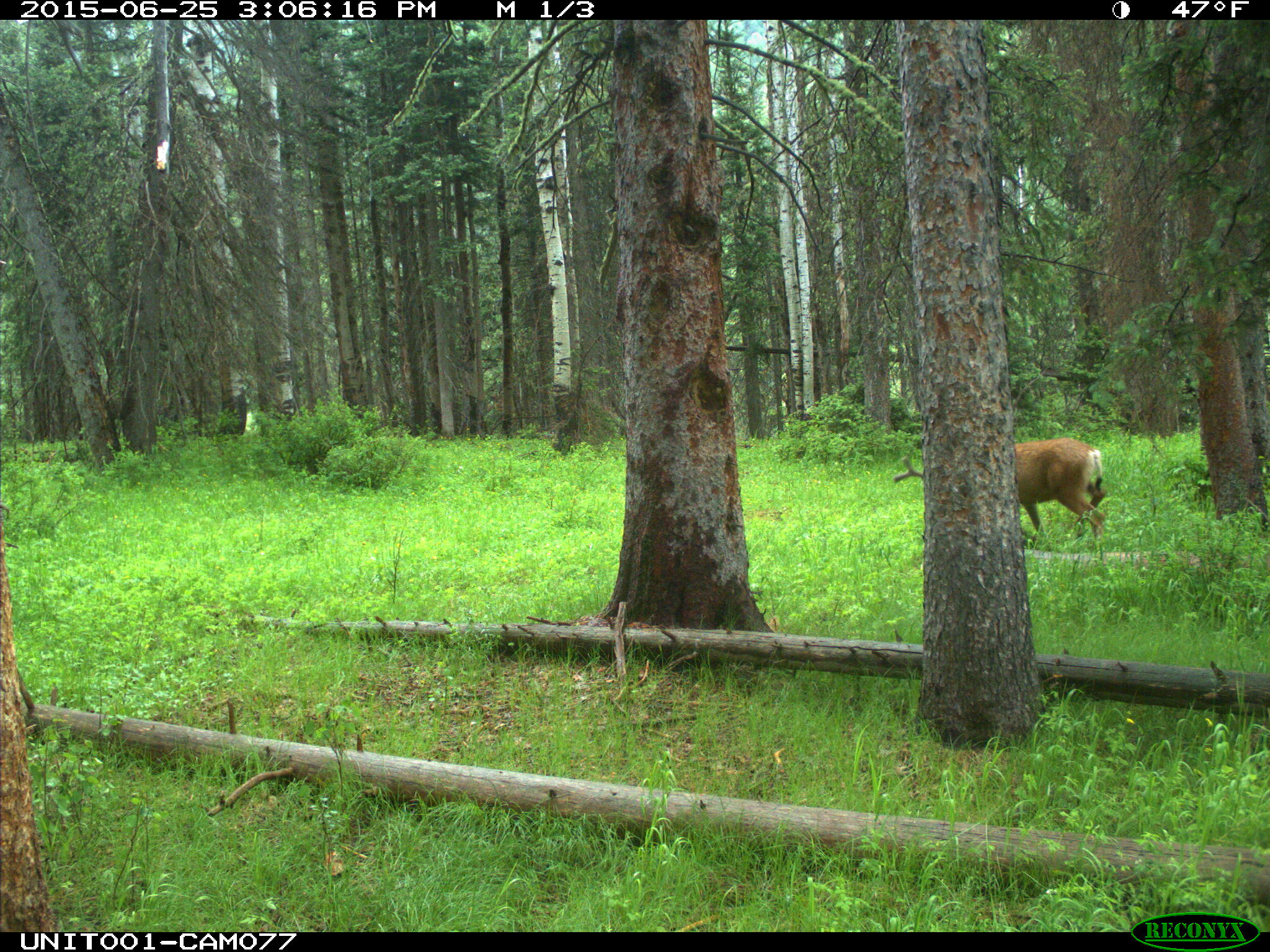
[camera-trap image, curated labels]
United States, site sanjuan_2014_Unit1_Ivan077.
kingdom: Animalia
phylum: Chordata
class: Mammalia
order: Artiodactyla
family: Cervidae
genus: Odocoileus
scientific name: Odocoileus hemionus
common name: mule deer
Odocoileus hemionus (mule deer).